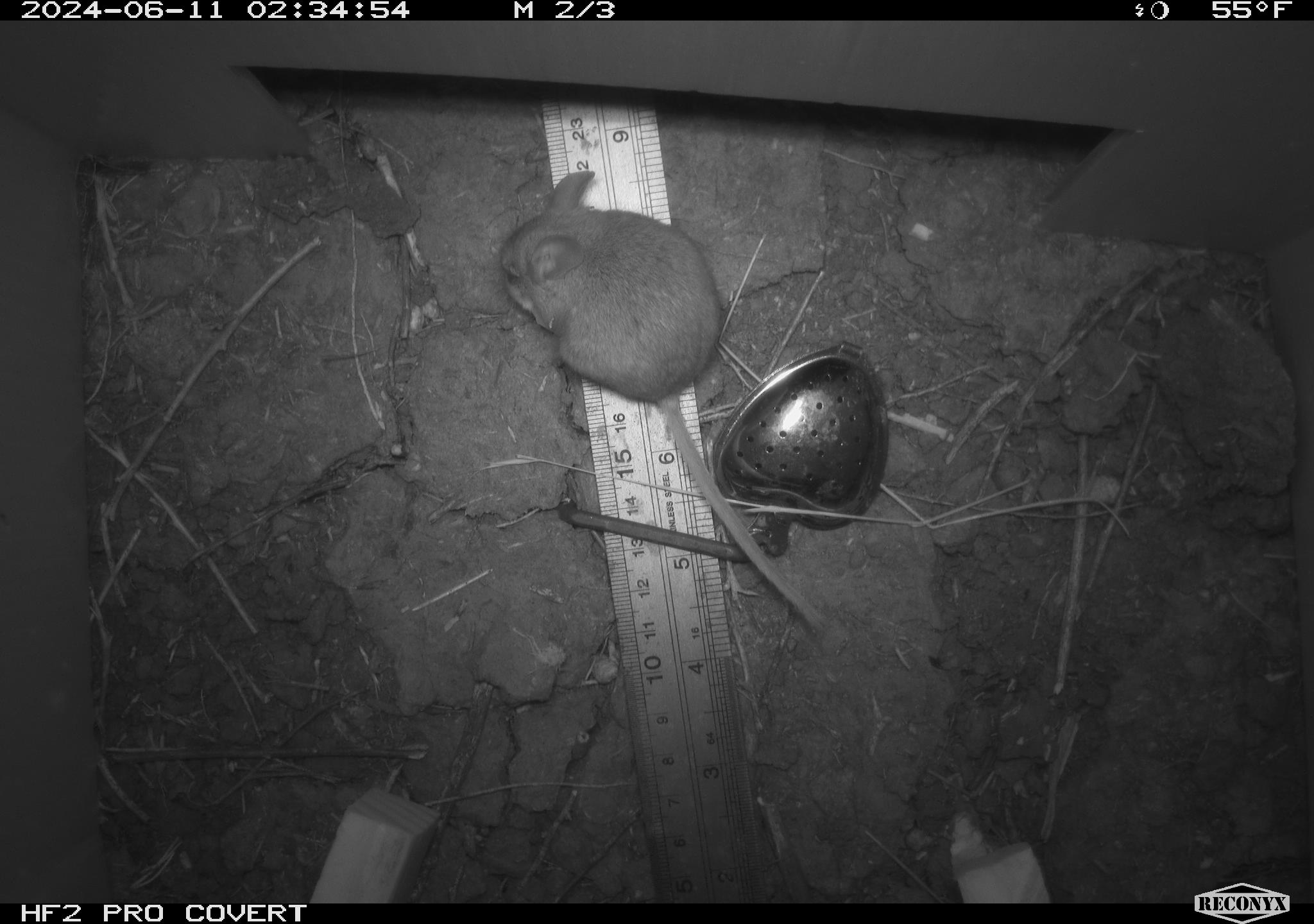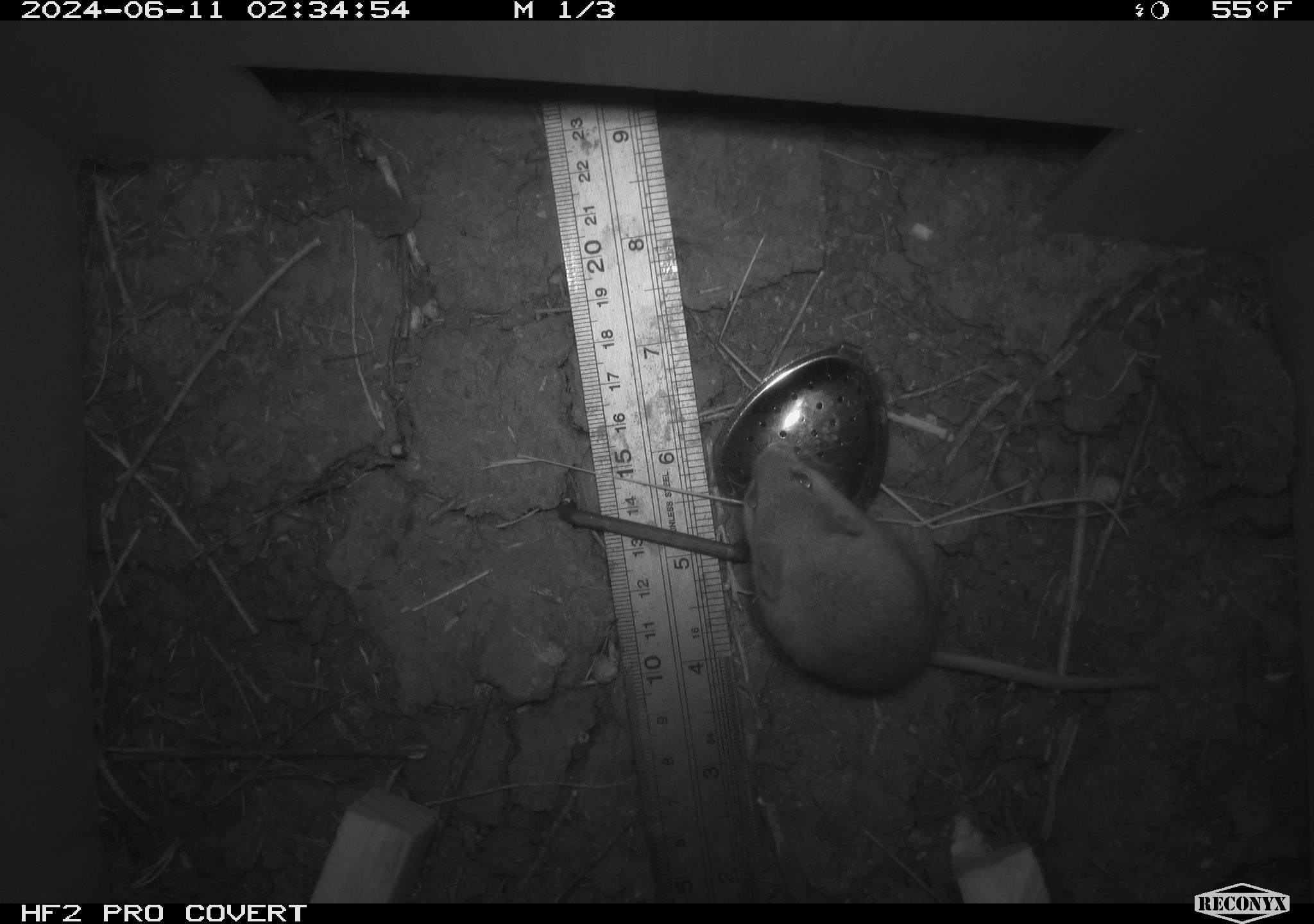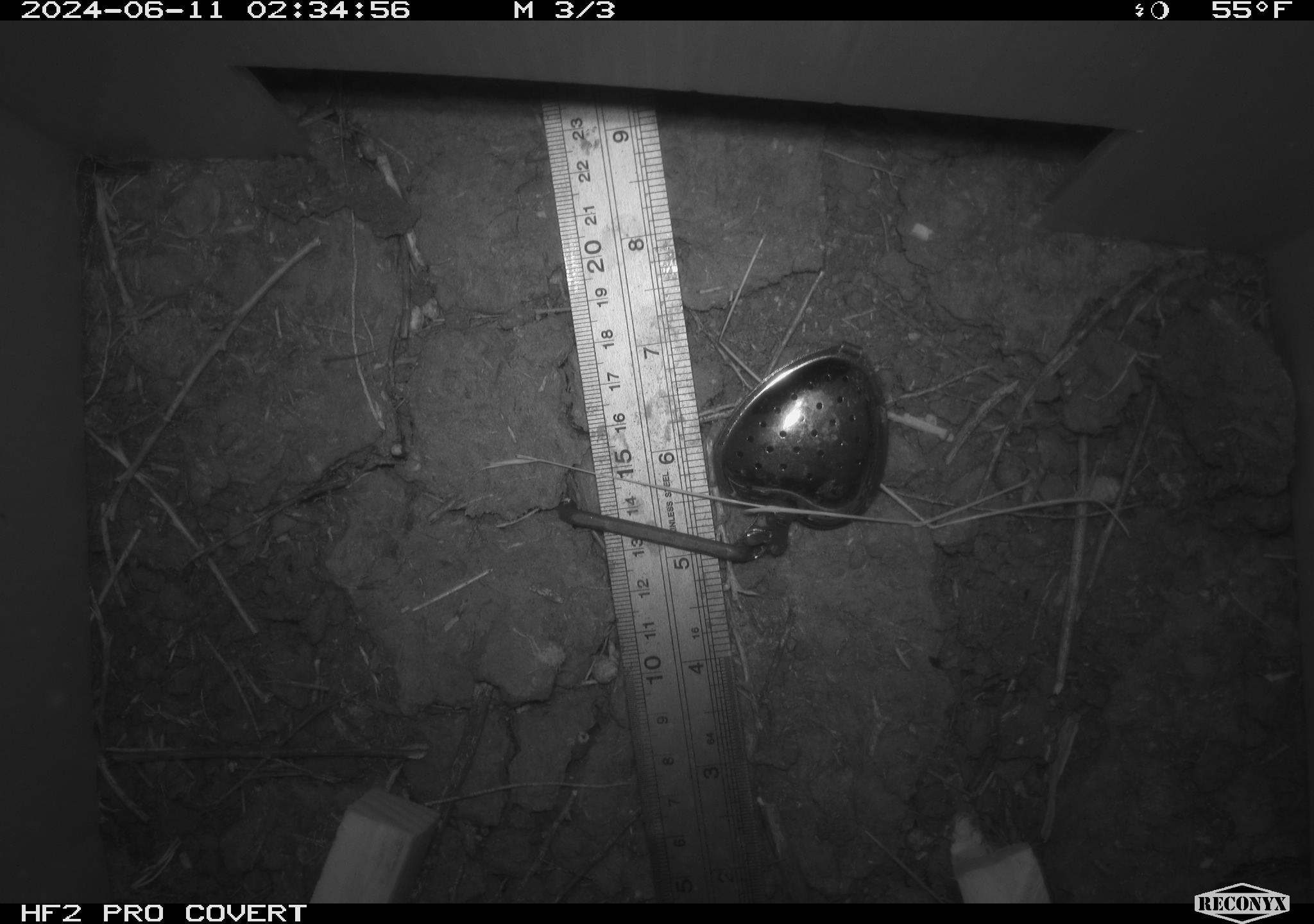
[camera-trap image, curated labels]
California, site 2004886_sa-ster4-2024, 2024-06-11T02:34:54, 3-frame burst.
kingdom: Animalia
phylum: Chordata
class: Mammalia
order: Rodentia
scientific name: Rodentia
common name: mouse species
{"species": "mouse species (Rodentia)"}